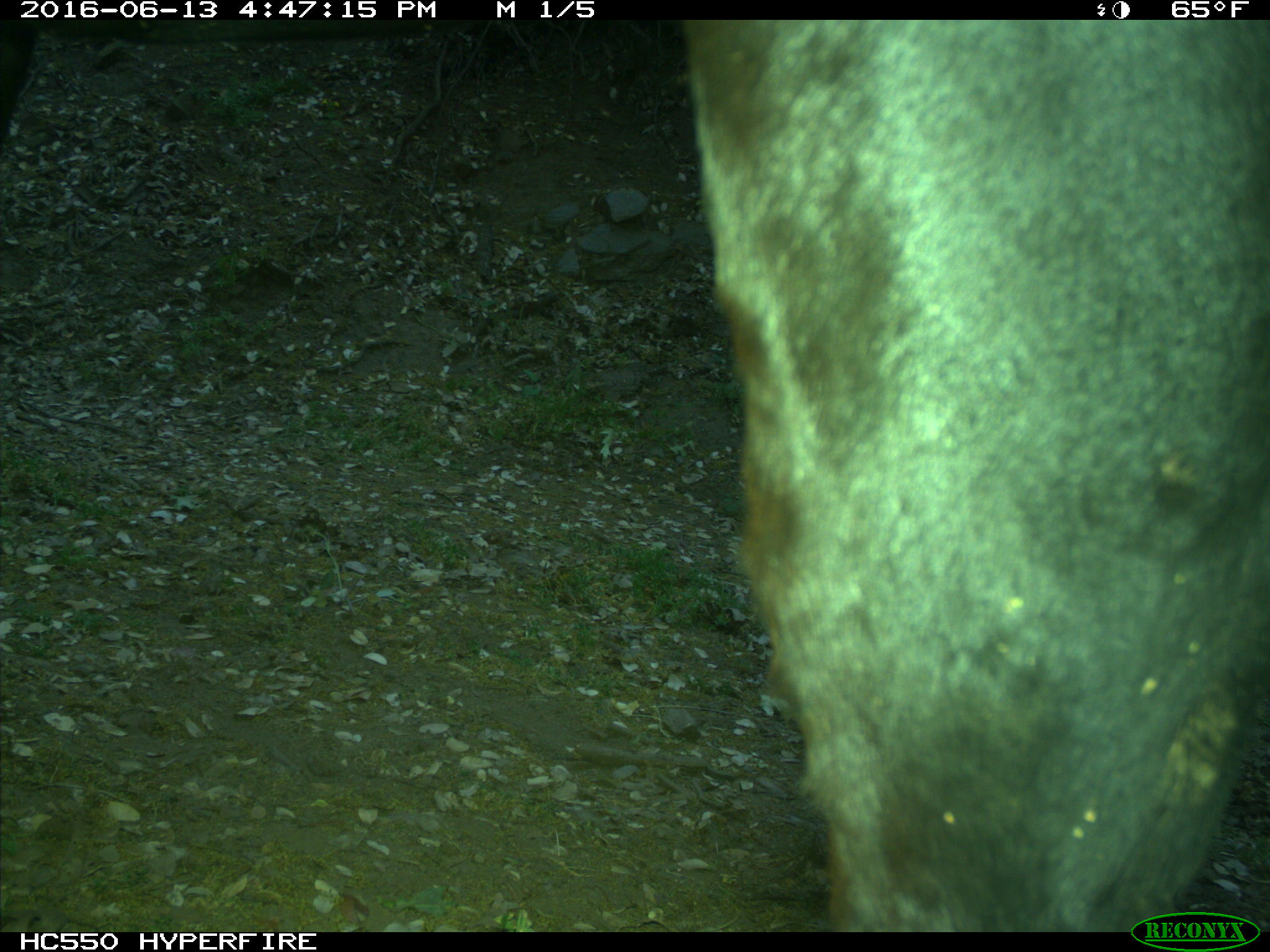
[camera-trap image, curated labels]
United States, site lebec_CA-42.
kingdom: Animalia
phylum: Chordata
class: Mammalia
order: Artiodactyla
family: Bovidae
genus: Bos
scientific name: Bos taurus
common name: domestic cow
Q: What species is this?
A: Bos taurus (domestic cow).